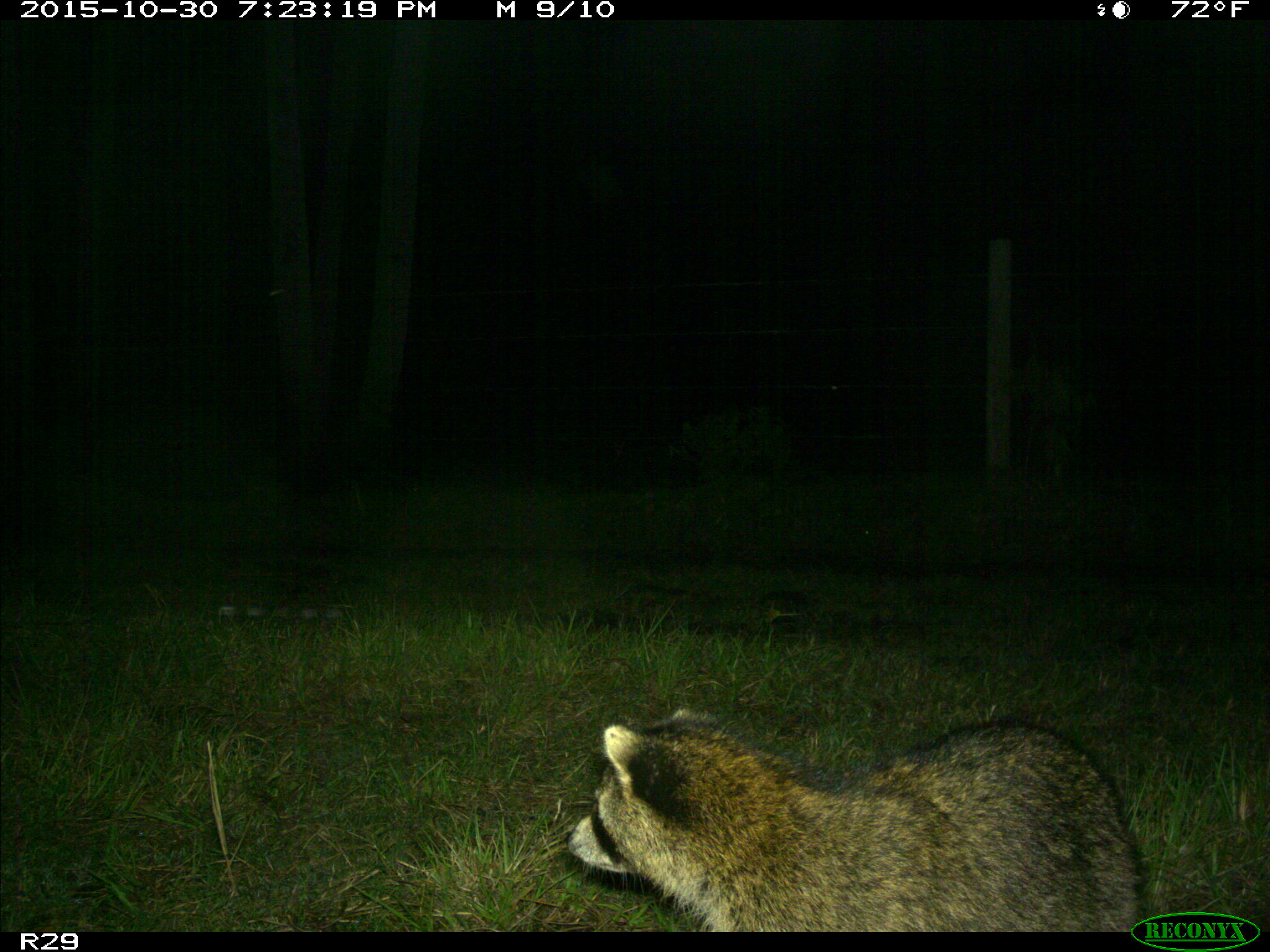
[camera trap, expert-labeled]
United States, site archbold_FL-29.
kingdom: Animalia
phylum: Chordata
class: Mammalia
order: Carnivora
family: Procyonidae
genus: Procyon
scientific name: Procyon lotor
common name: common raccoon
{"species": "Procyon lotor (common raccoon)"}